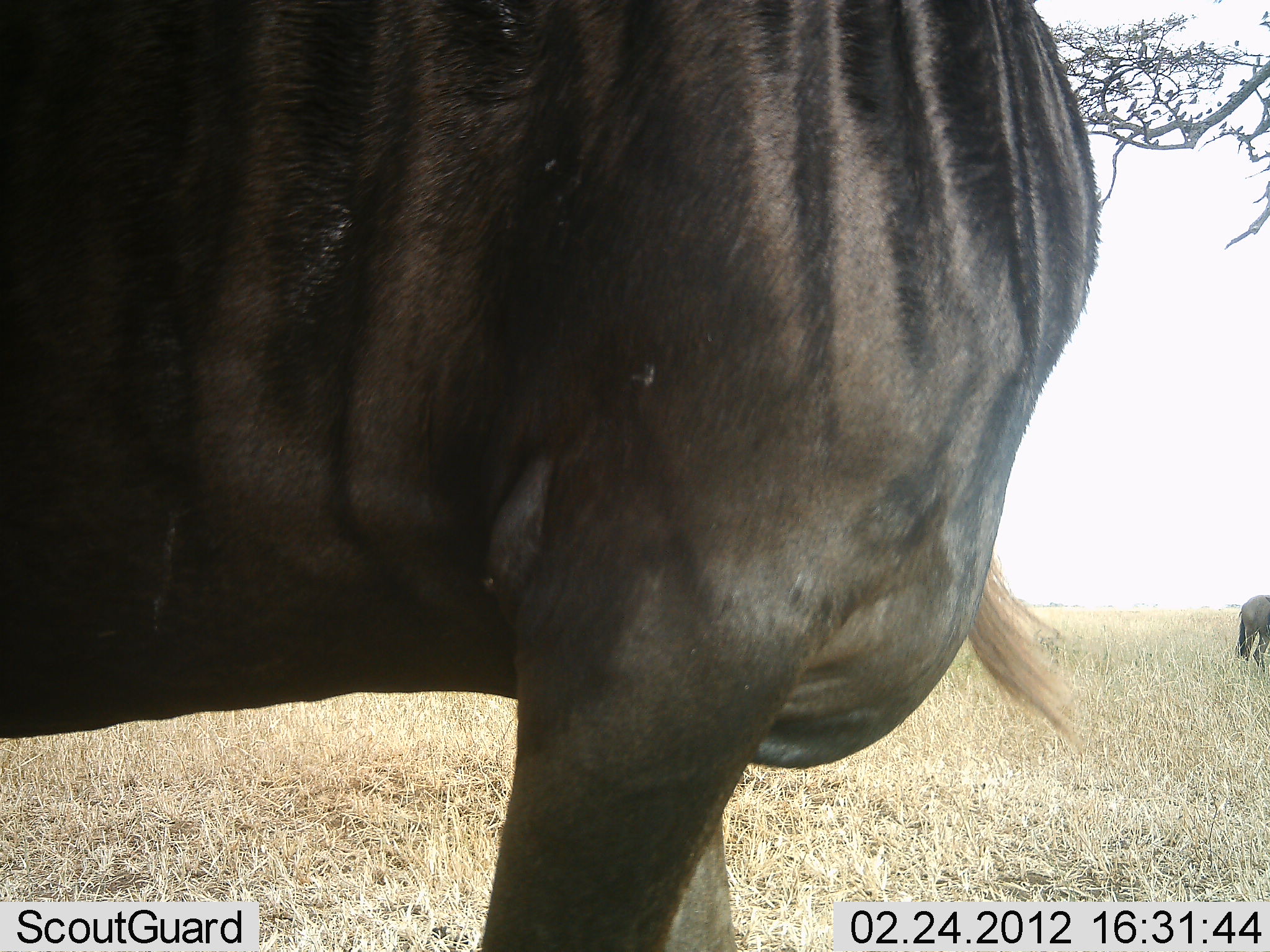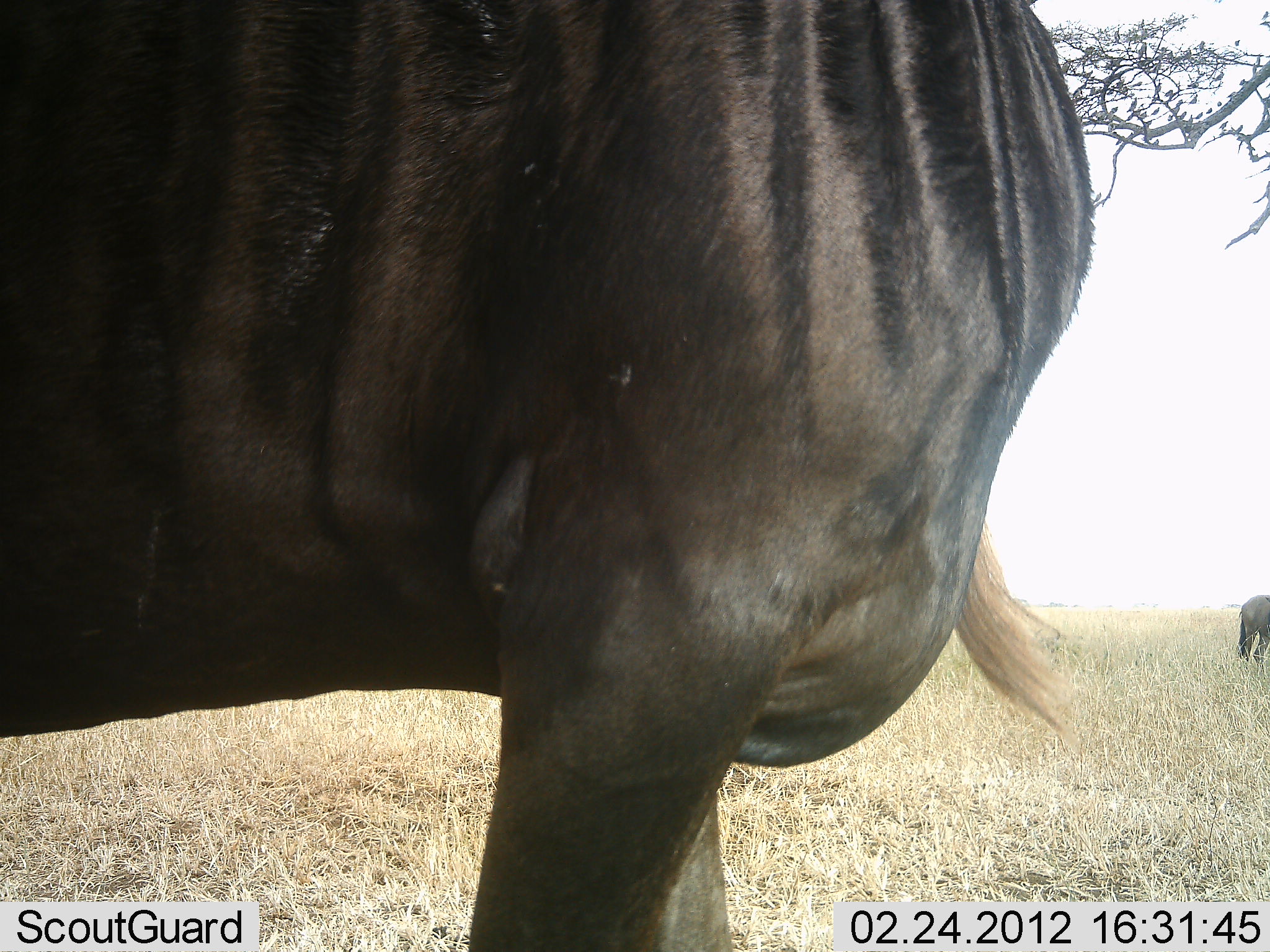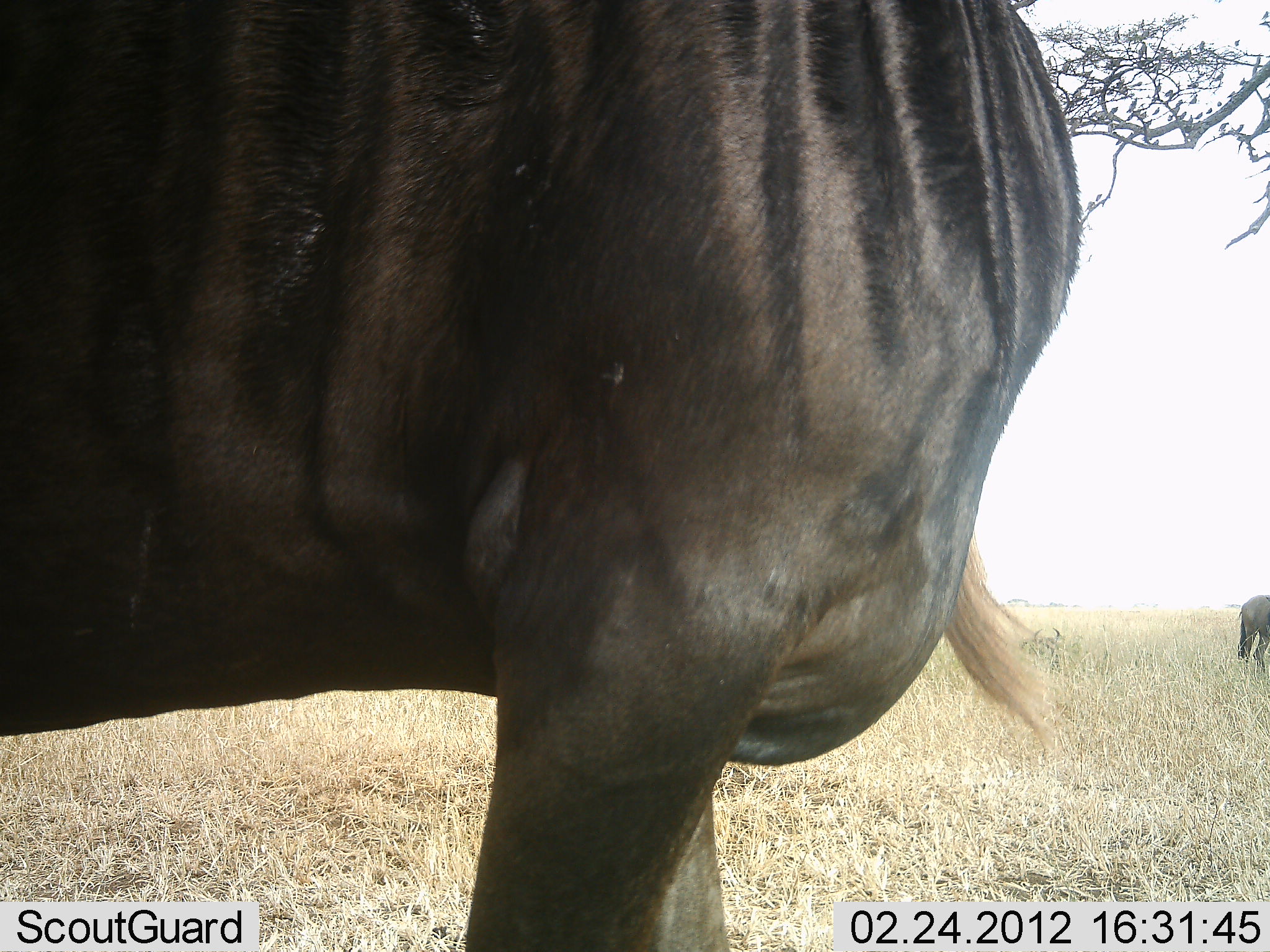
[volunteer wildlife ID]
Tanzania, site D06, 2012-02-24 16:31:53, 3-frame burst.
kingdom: Animalia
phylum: Chordata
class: Mammalia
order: Artiodactyla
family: Bovidae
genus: Connochaetes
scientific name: Connochaetes taurinus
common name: blue wildebeest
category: wildebeest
Wildebeest (blue wildebeest) (Connochaetes taurinus), count 2. Behavior (volunteer vote fractions): standing 94%, resting 0%, moving 6%, interacting 6%. Young present (vote fraction): 0%. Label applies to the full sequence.